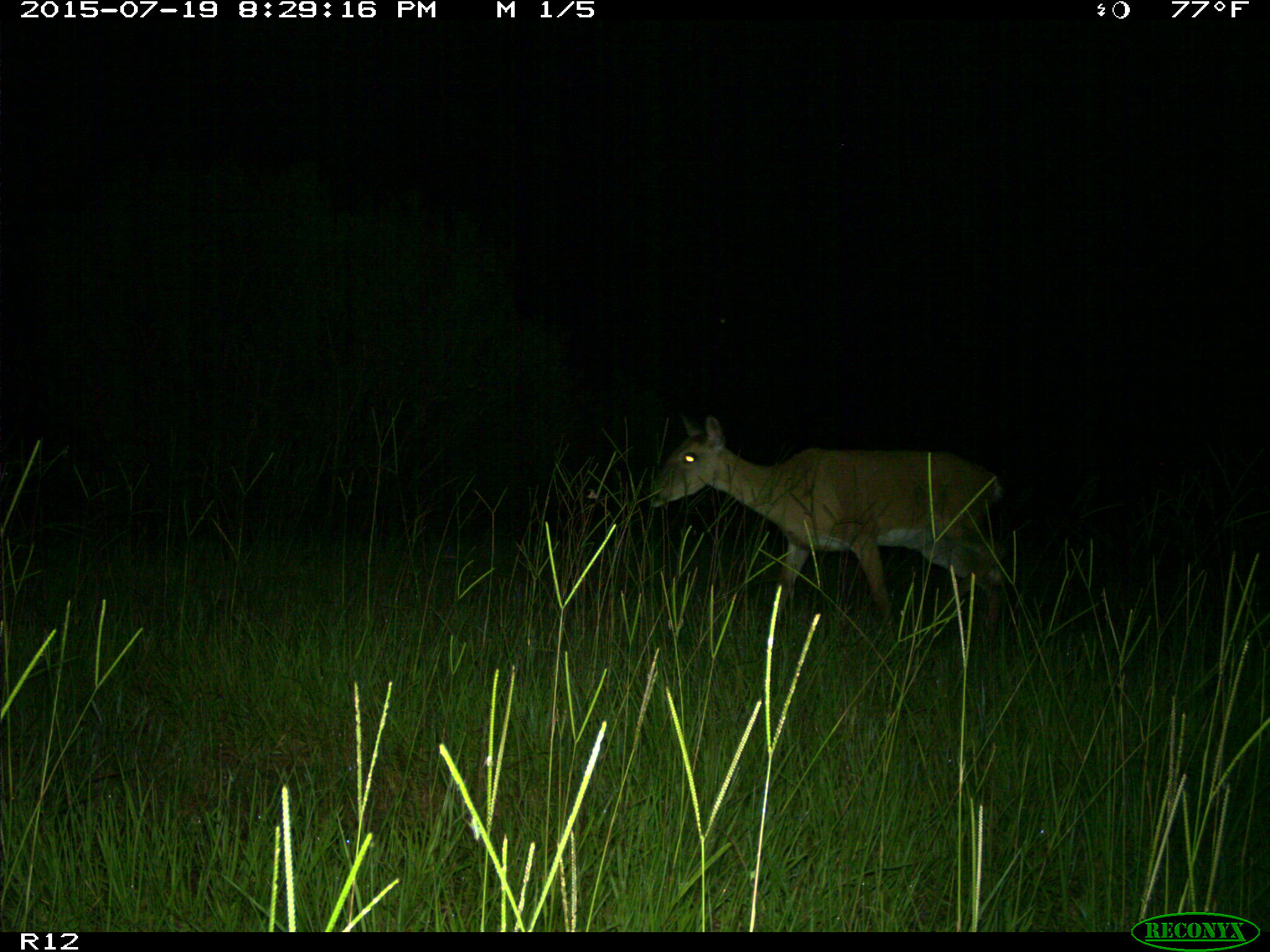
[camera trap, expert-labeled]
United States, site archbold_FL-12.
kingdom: Animalia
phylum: Chordata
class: Mammalia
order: Artiodactyla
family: Cervidae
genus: Odocoileus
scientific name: Odocoileus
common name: deer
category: unidentified deer